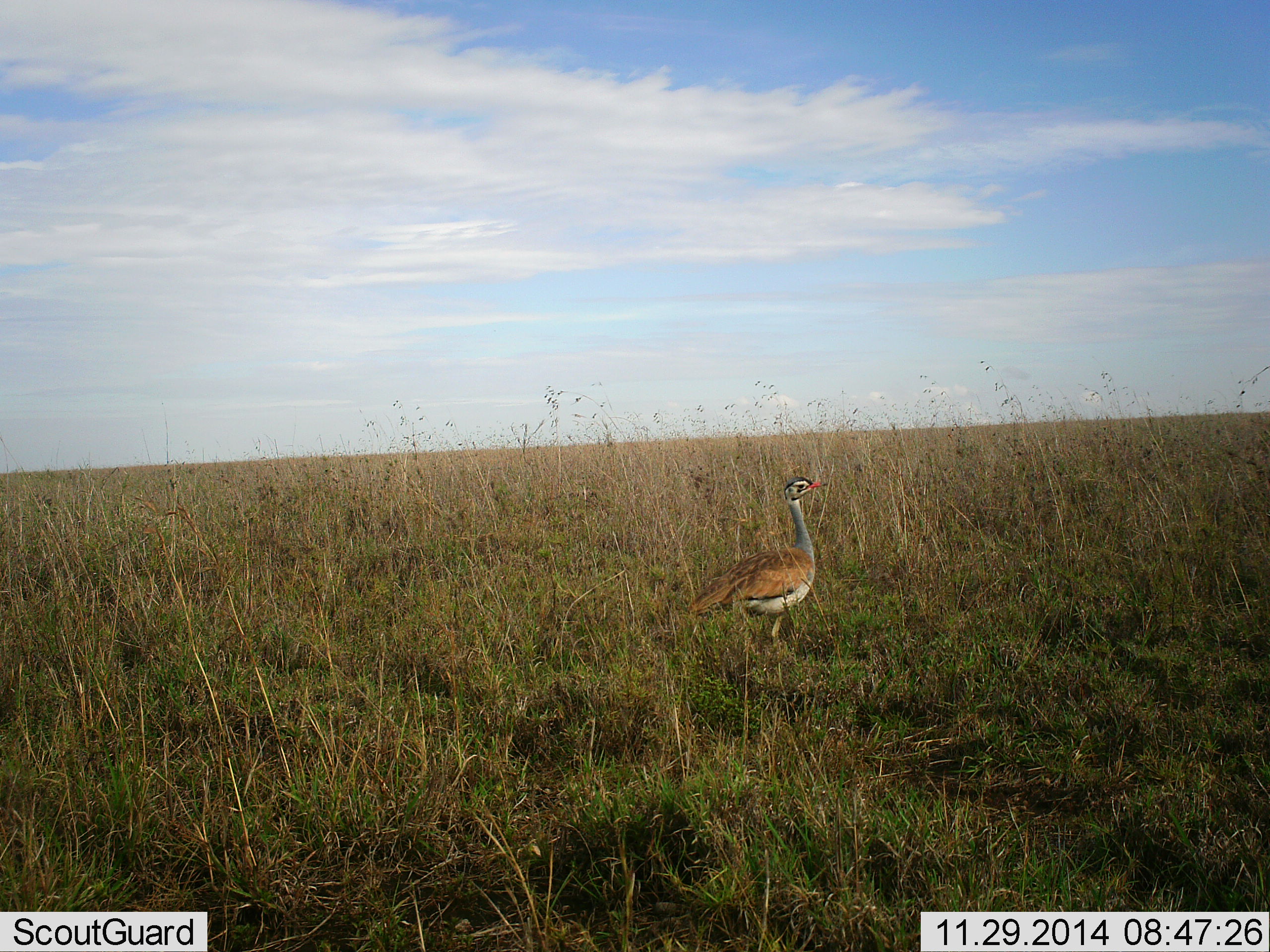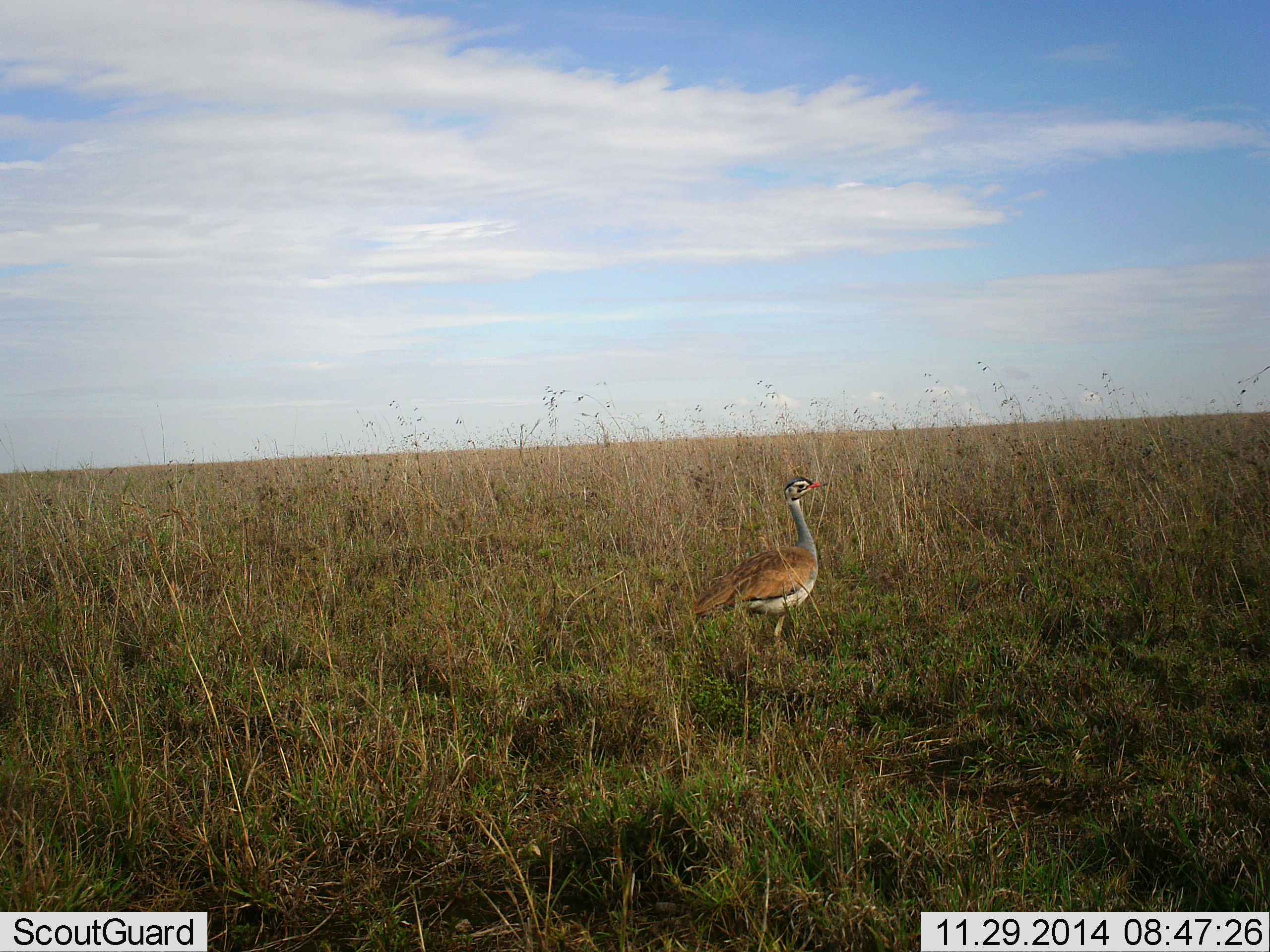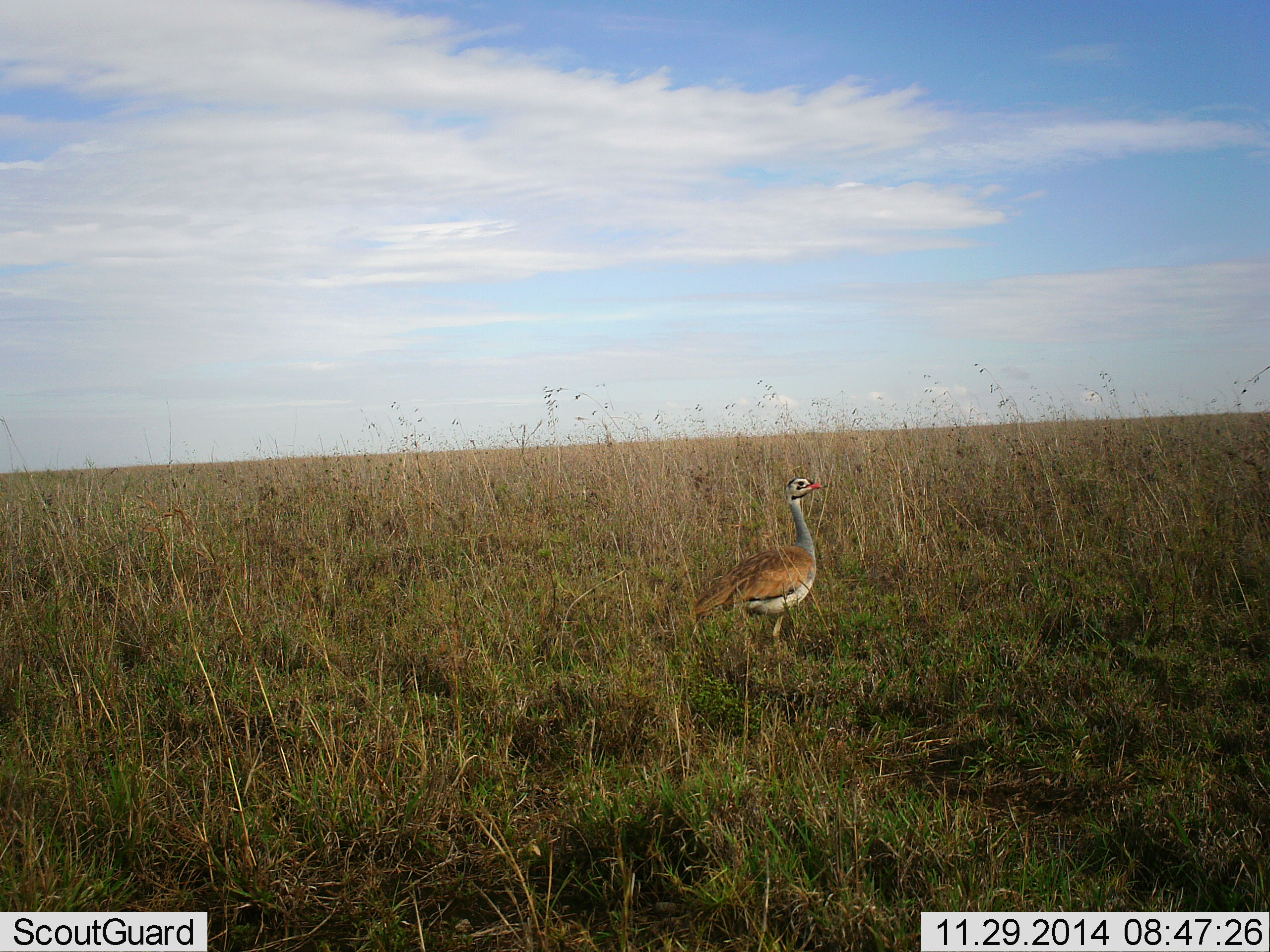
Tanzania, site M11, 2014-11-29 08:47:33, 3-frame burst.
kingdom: Animalia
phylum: Chordata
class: Aves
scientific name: Aves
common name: bird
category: otherbird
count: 1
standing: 100%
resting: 0%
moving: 0%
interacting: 0%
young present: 0%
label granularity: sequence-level